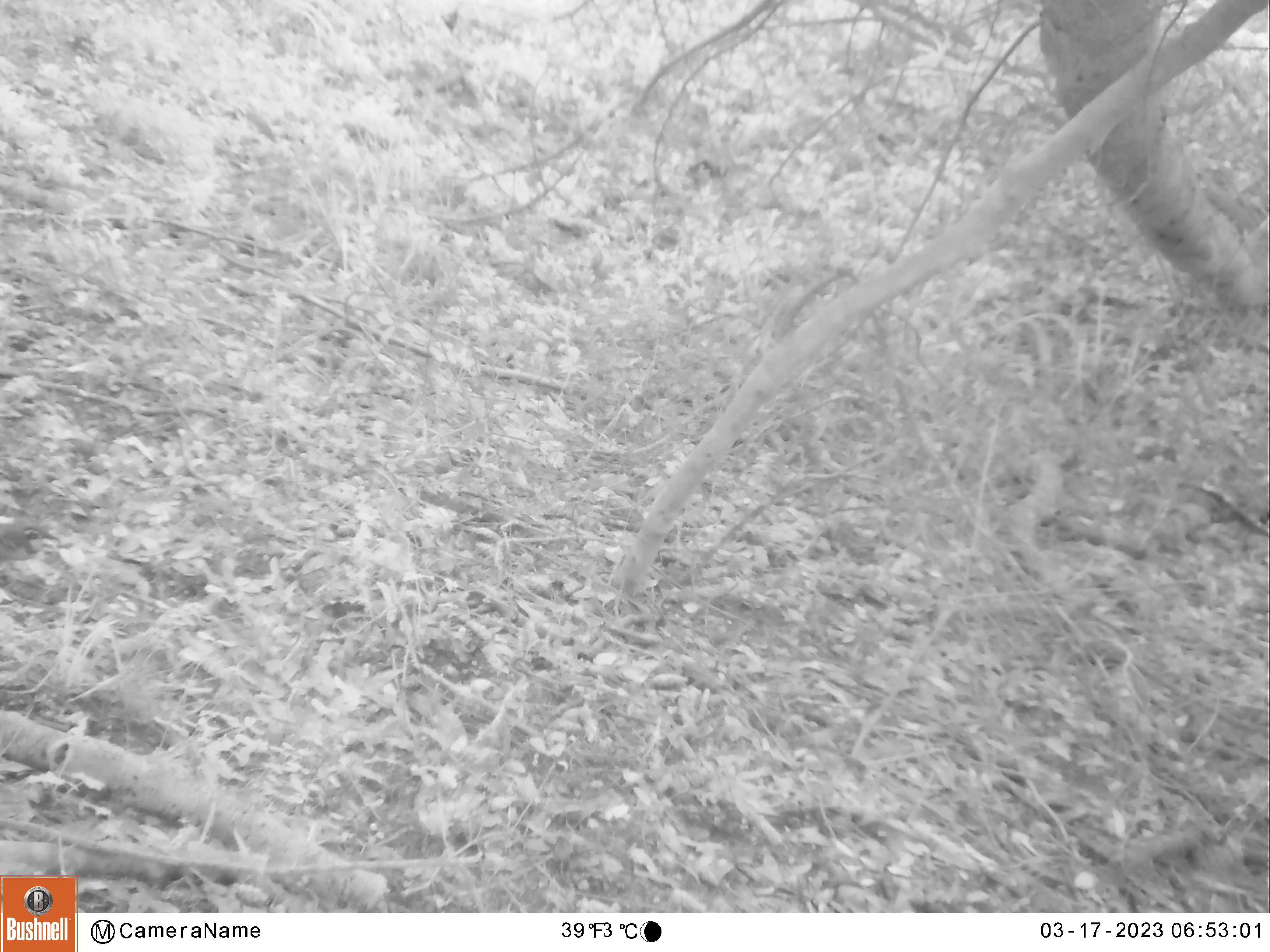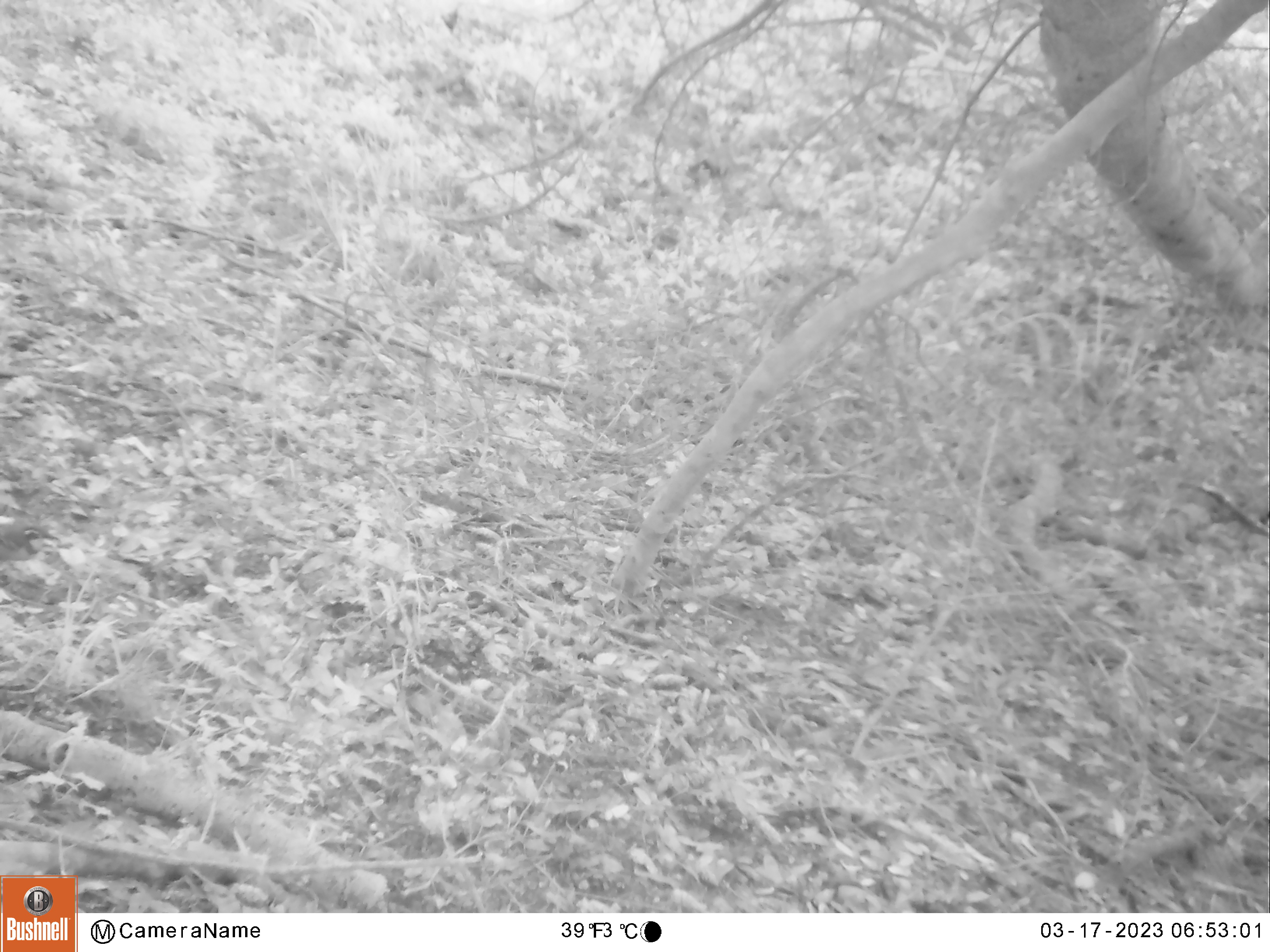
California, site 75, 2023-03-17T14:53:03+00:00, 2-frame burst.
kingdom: Animalia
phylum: Chordata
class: Aves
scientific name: Aves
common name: bird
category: unknown bird